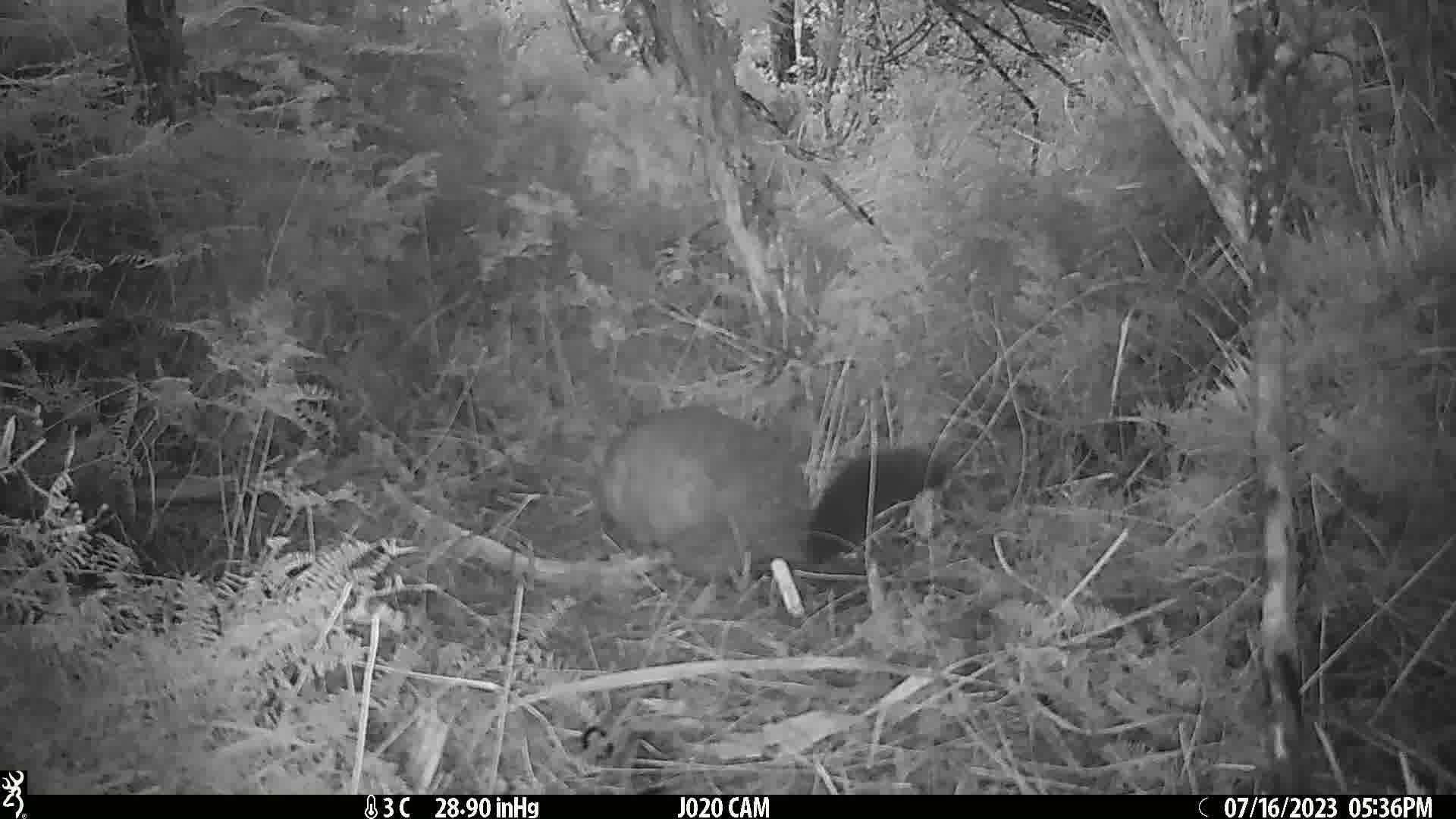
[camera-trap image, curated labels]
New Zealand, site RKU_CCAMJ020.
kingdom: Animalia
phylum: Chordata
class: Mammalia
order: Diprotodontia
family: Phalangeridae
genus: Trichosurus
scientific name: Trichosurus vulpecula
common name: common brushtail possum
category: possum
Possum (common brushtail possum) (Trichosurus vulpecula).